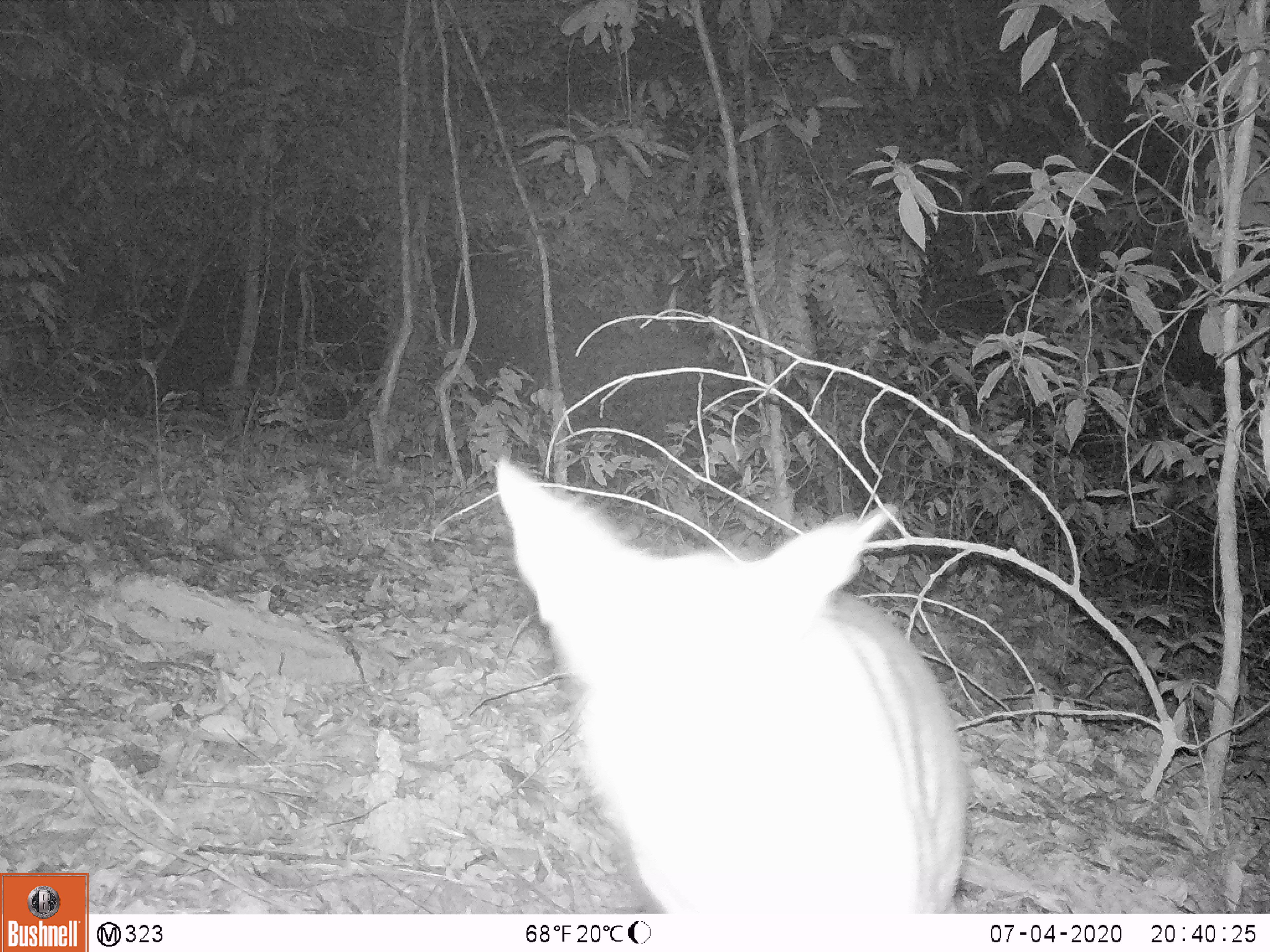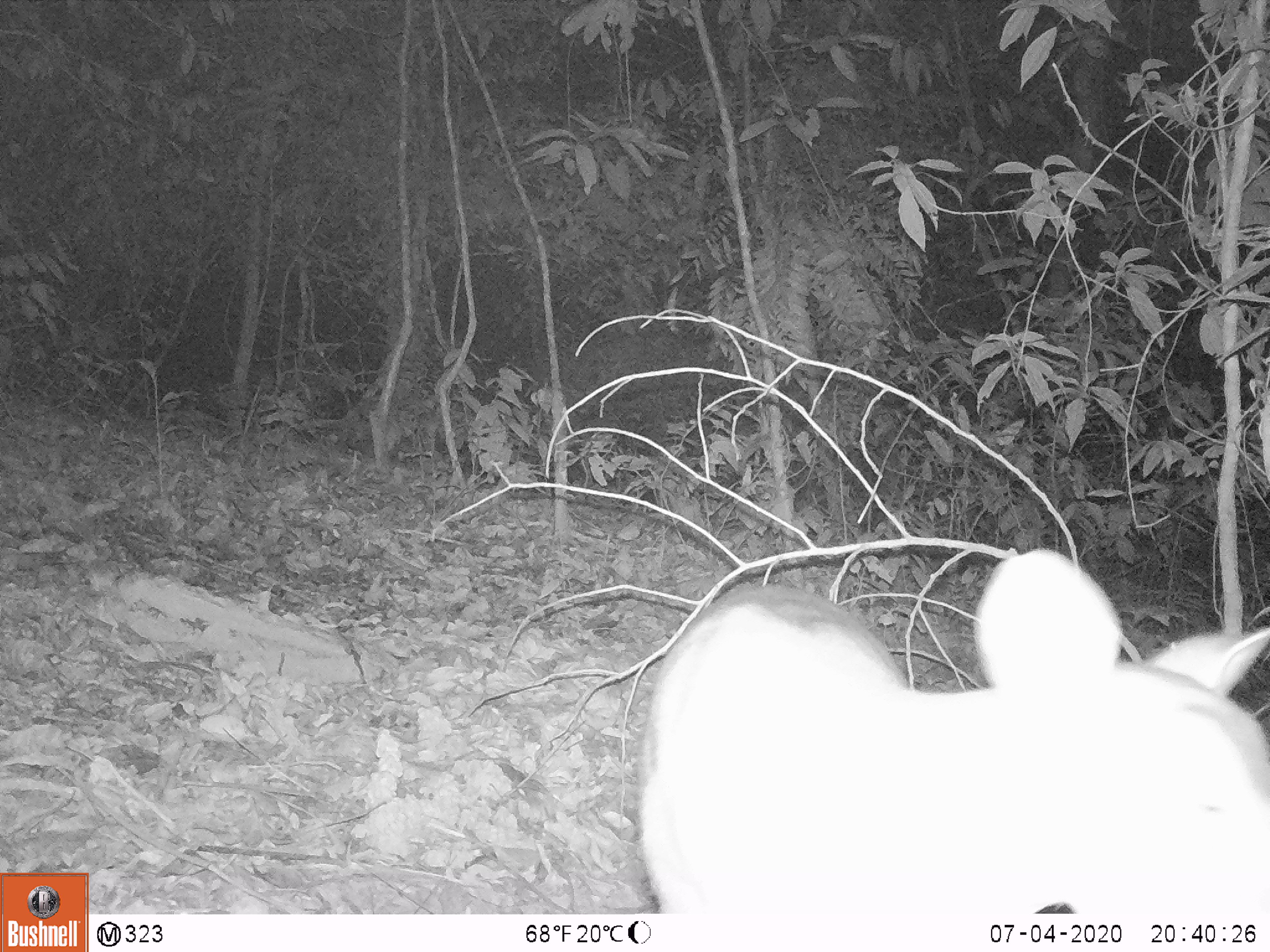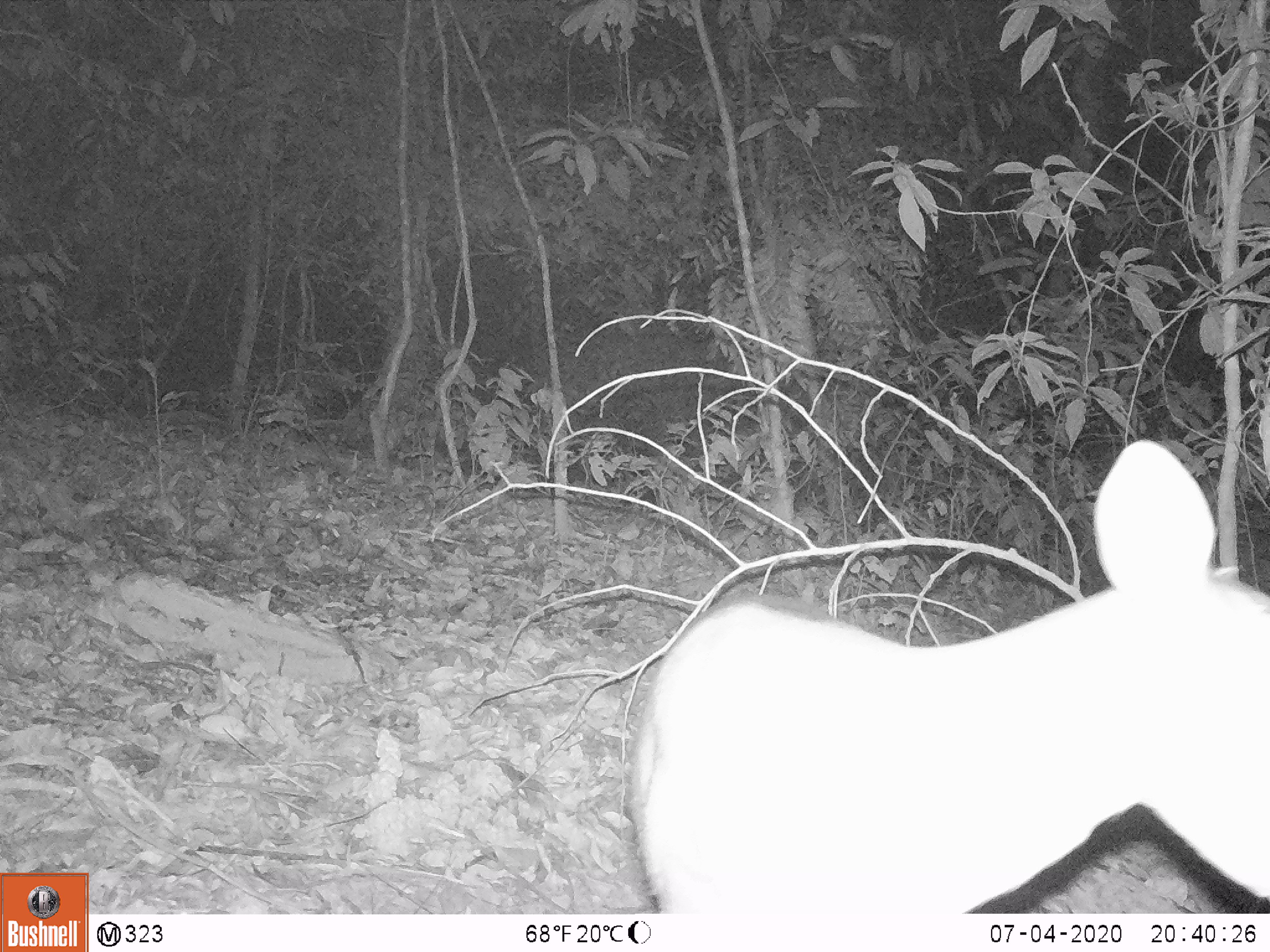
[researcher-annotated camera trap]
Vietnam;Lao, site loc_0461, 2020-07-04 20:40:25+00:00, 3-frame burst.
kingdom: Animalia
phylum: Chordata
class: Mammalia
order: Artiodactyla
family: Cervidae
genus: Muntiacus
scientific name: Muntiacus rooseveltorum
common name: roosevelt's muntjac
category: roosevelts muntjac group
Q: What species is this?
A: Roosevelts muntjac group (roosevelt's muntjac) (Muntiacus rooseveltorum).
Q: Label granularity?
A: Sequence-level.